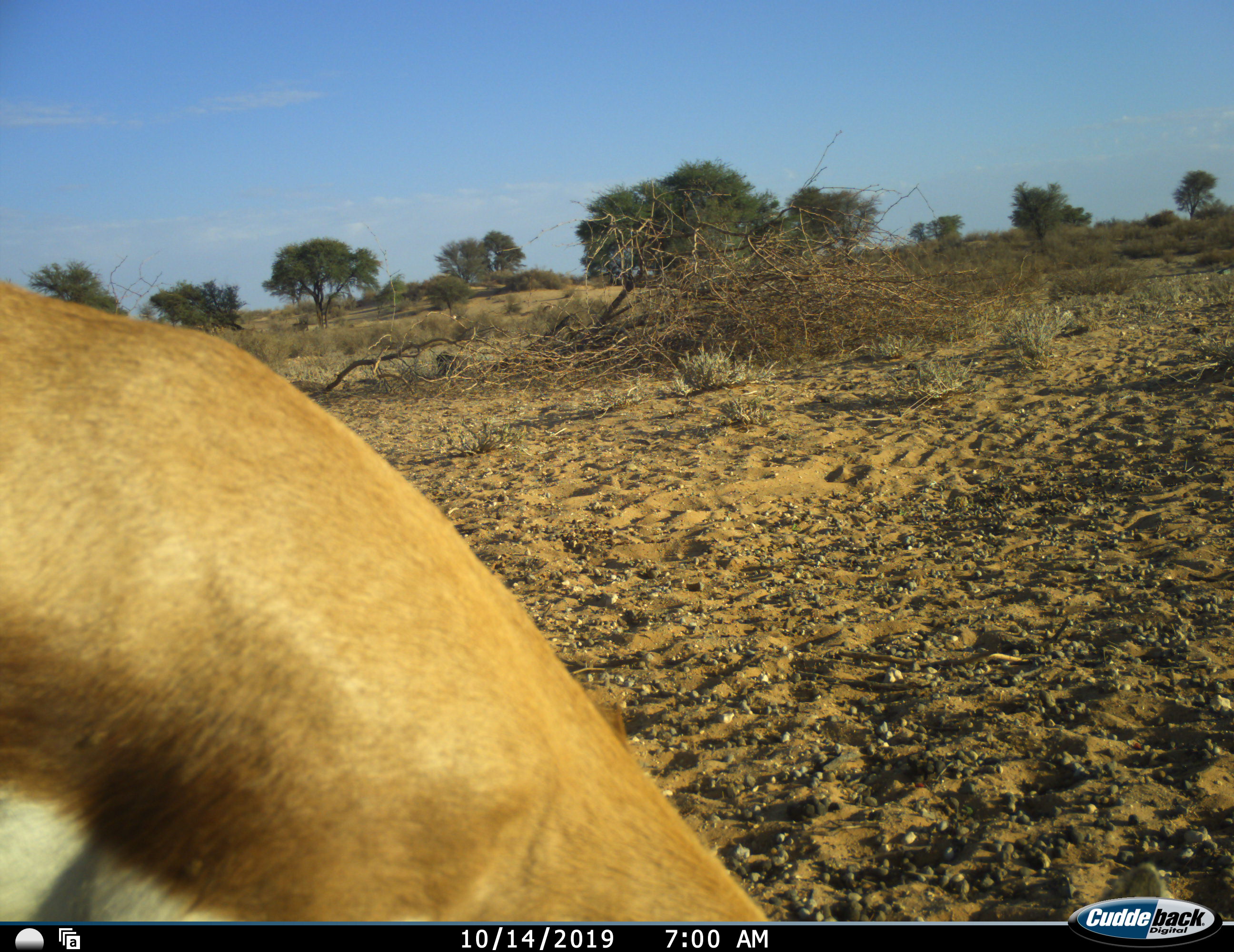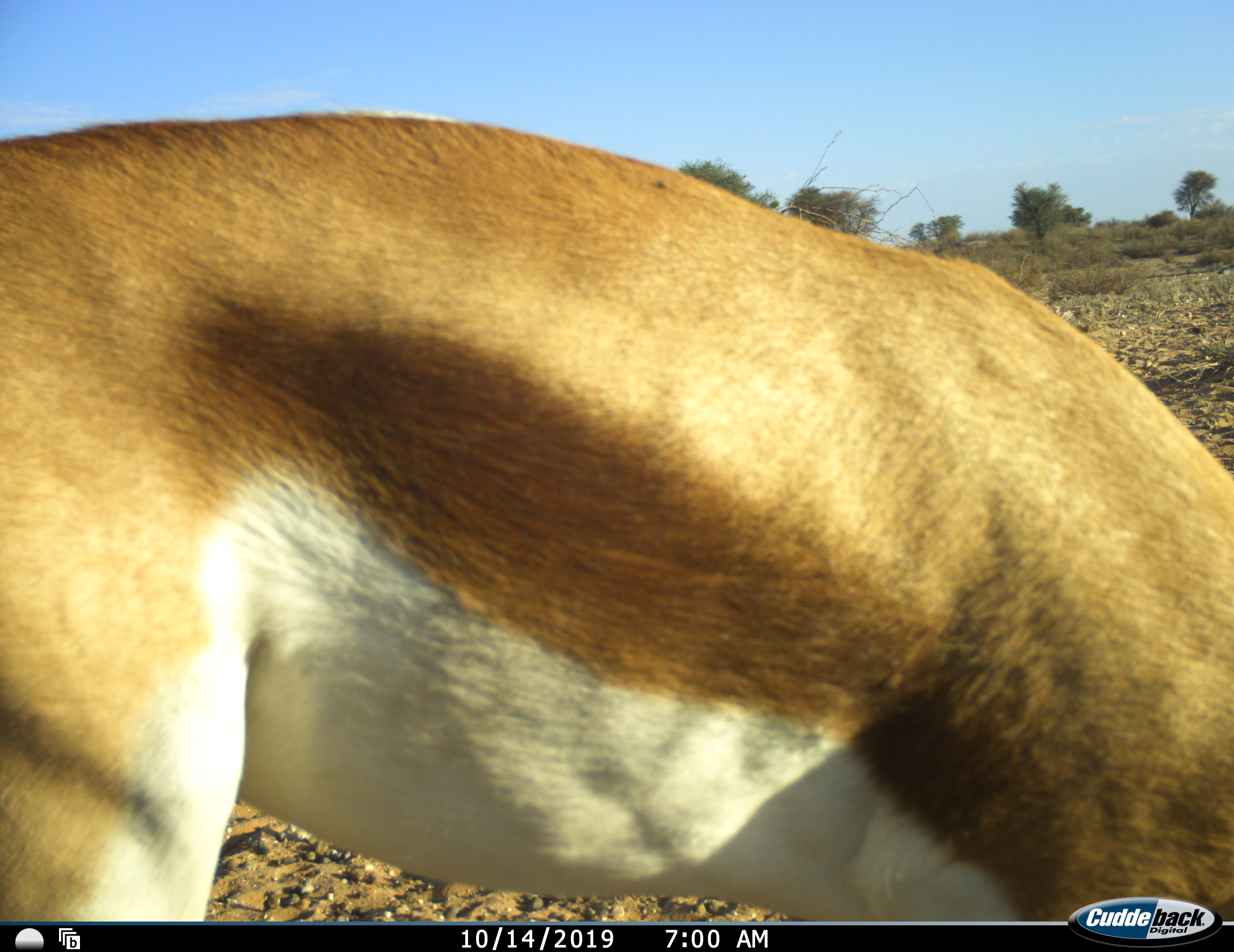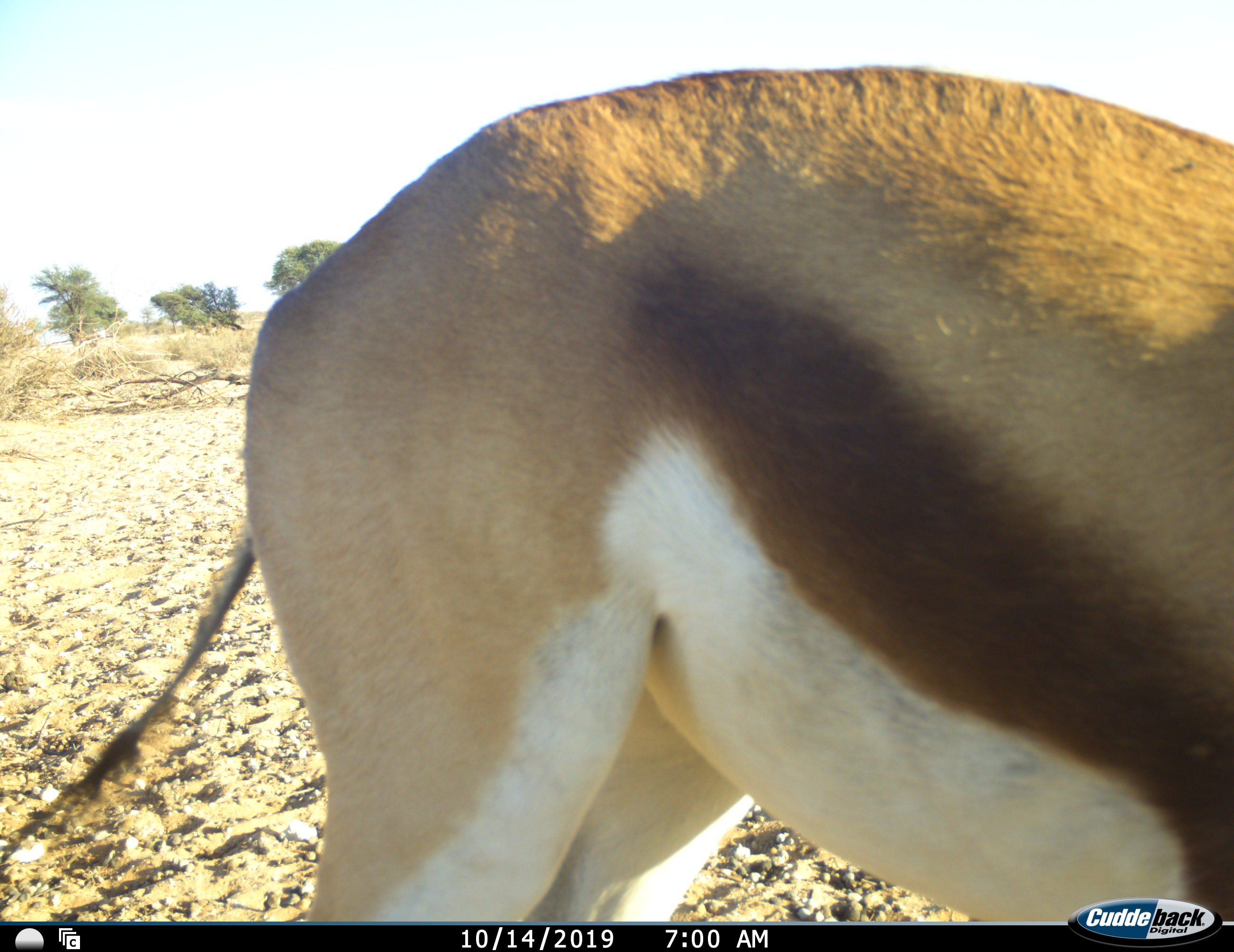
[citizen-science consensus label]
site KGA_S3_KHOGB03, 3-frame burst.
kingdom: Animalia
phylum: Chordata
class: Mammalia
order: Artiodactyla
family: Bovidae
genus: Antidorcas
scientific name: Antidorcas marsupialis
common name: springbok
Springbok (Antidorcas marsupialis), count 1. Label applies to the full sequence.